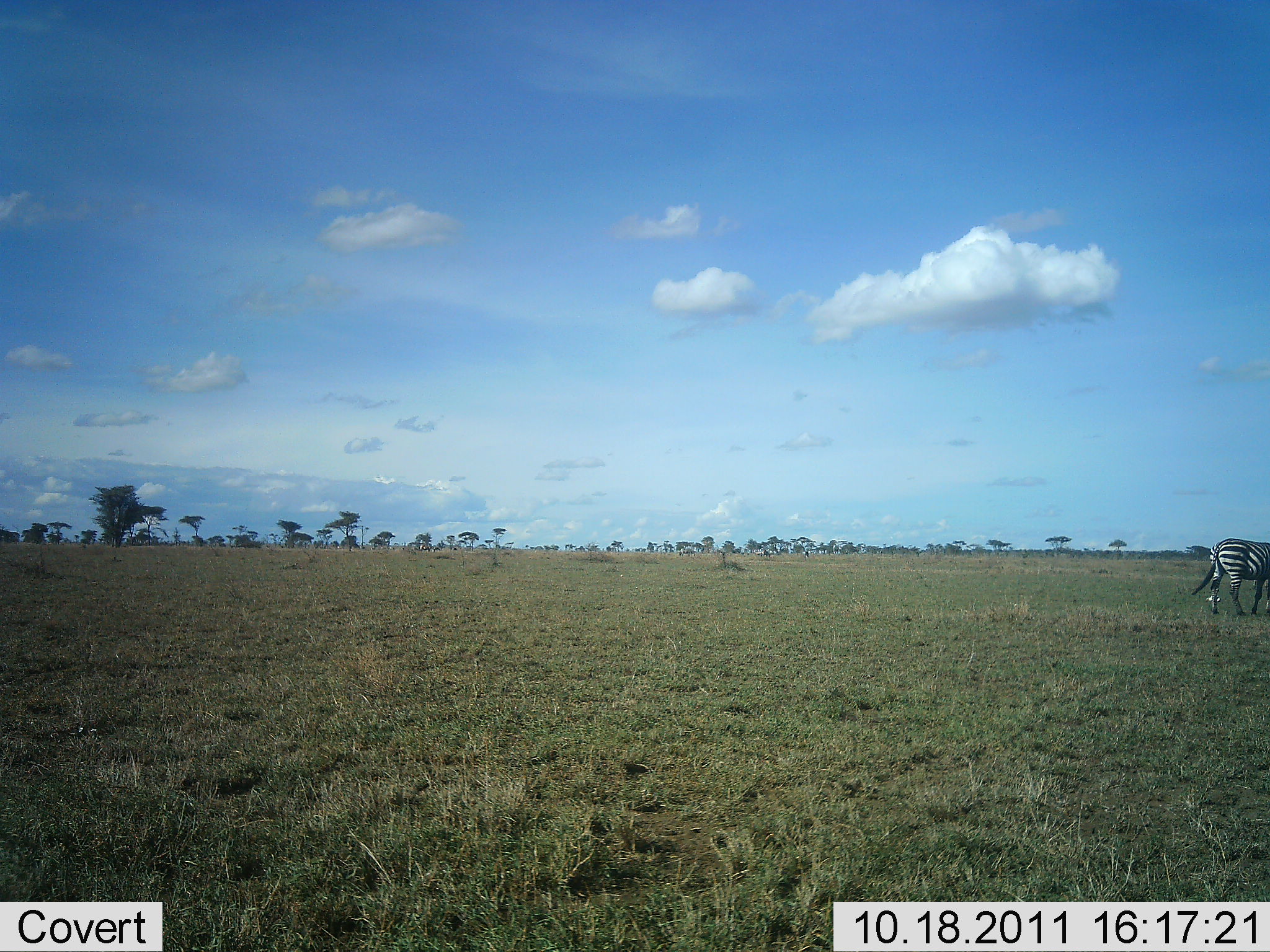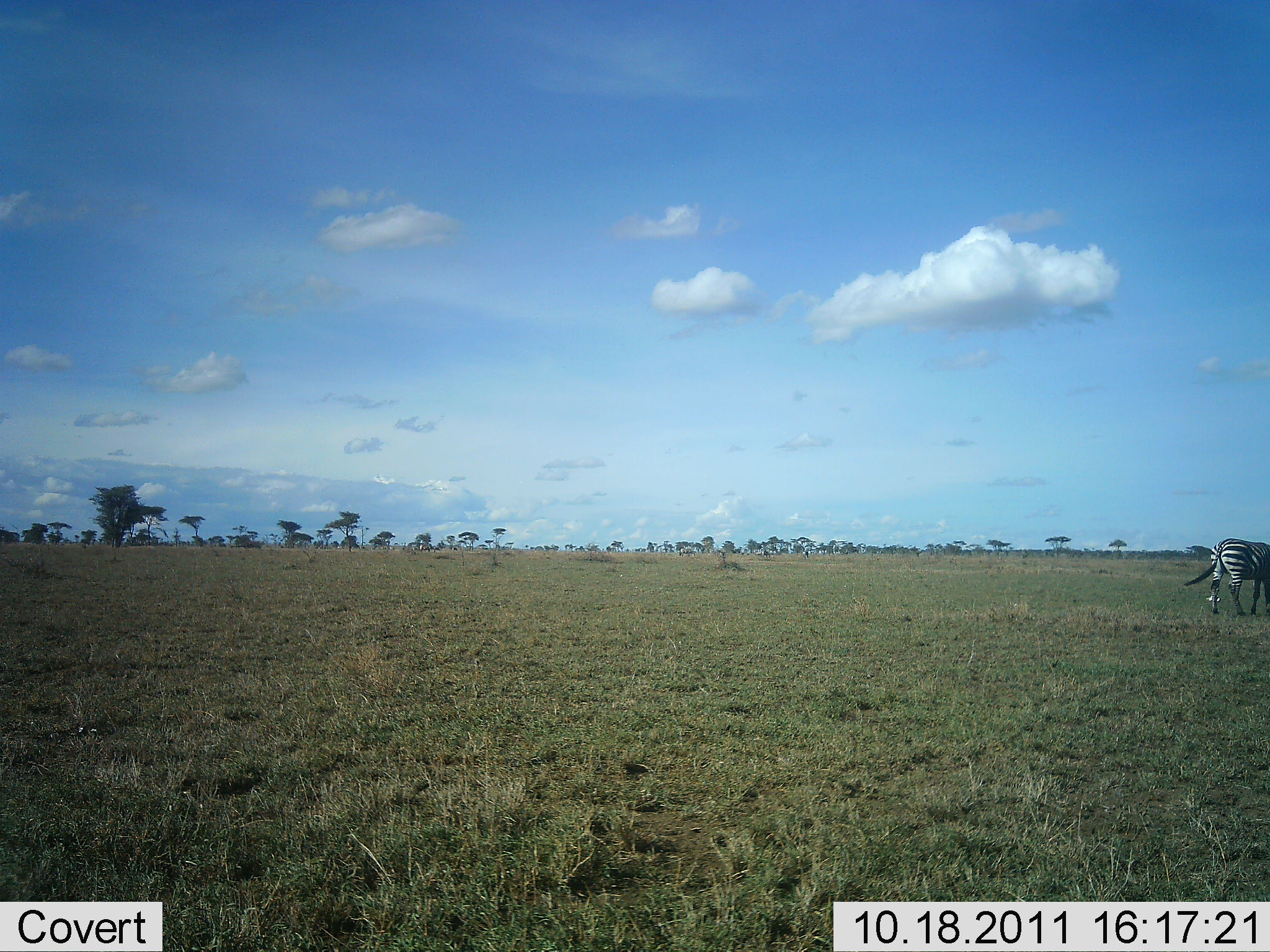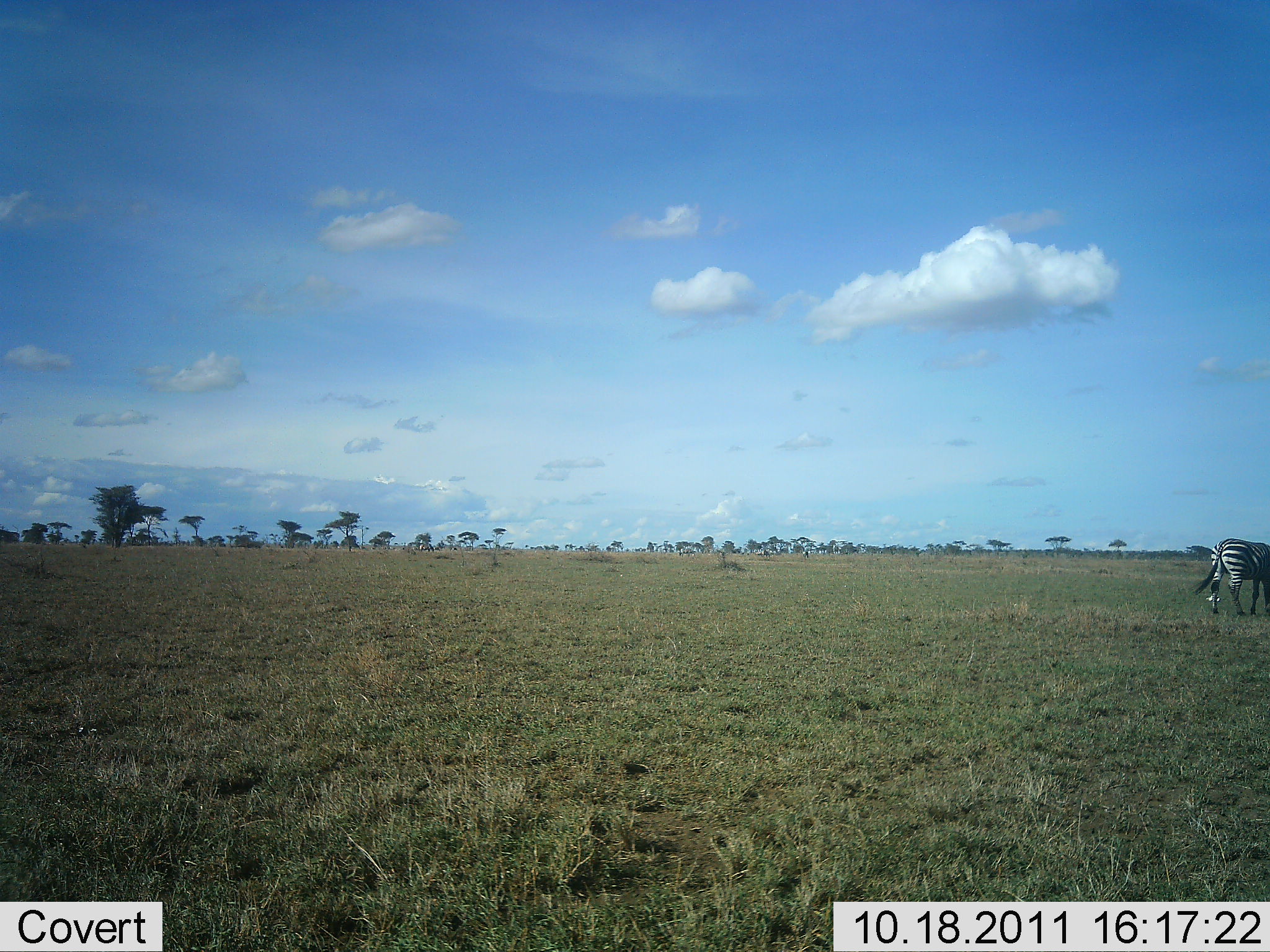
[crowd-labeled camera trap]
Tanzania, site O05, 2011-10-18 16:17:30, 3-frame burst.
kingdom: Animalia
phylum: Chordata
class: Mammalia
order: Perissodactyla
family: Equidae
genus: Equus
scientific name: Equus quagga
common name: plains zebra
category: zebra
Zebra (plains zebra) (Equus quagga), count 1. Behavior (volunteer vote fractions): standing 75%, resting 0%, moving 17%, interacting 0%. Young present (vote fraction): 0%. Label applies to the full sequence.